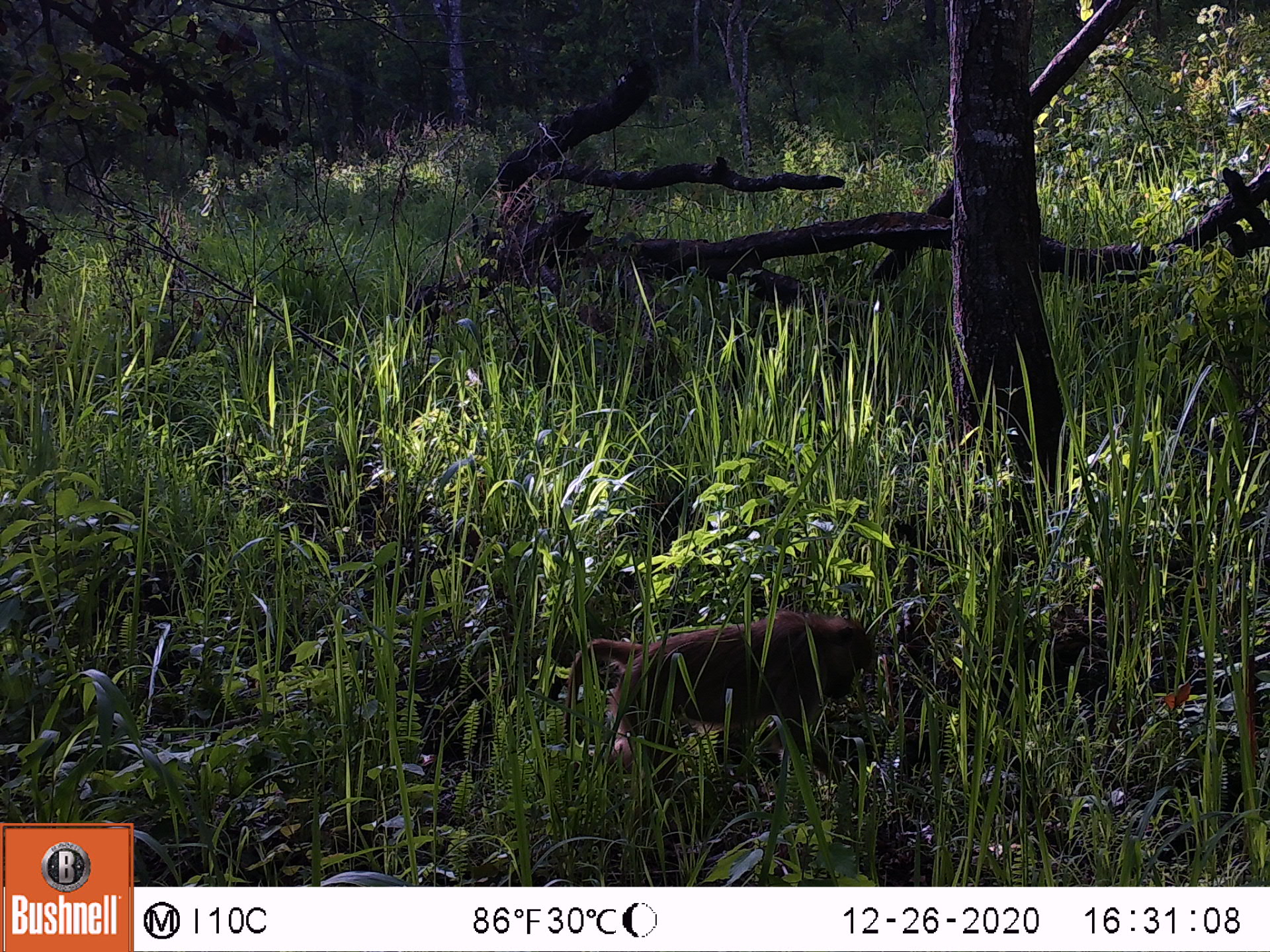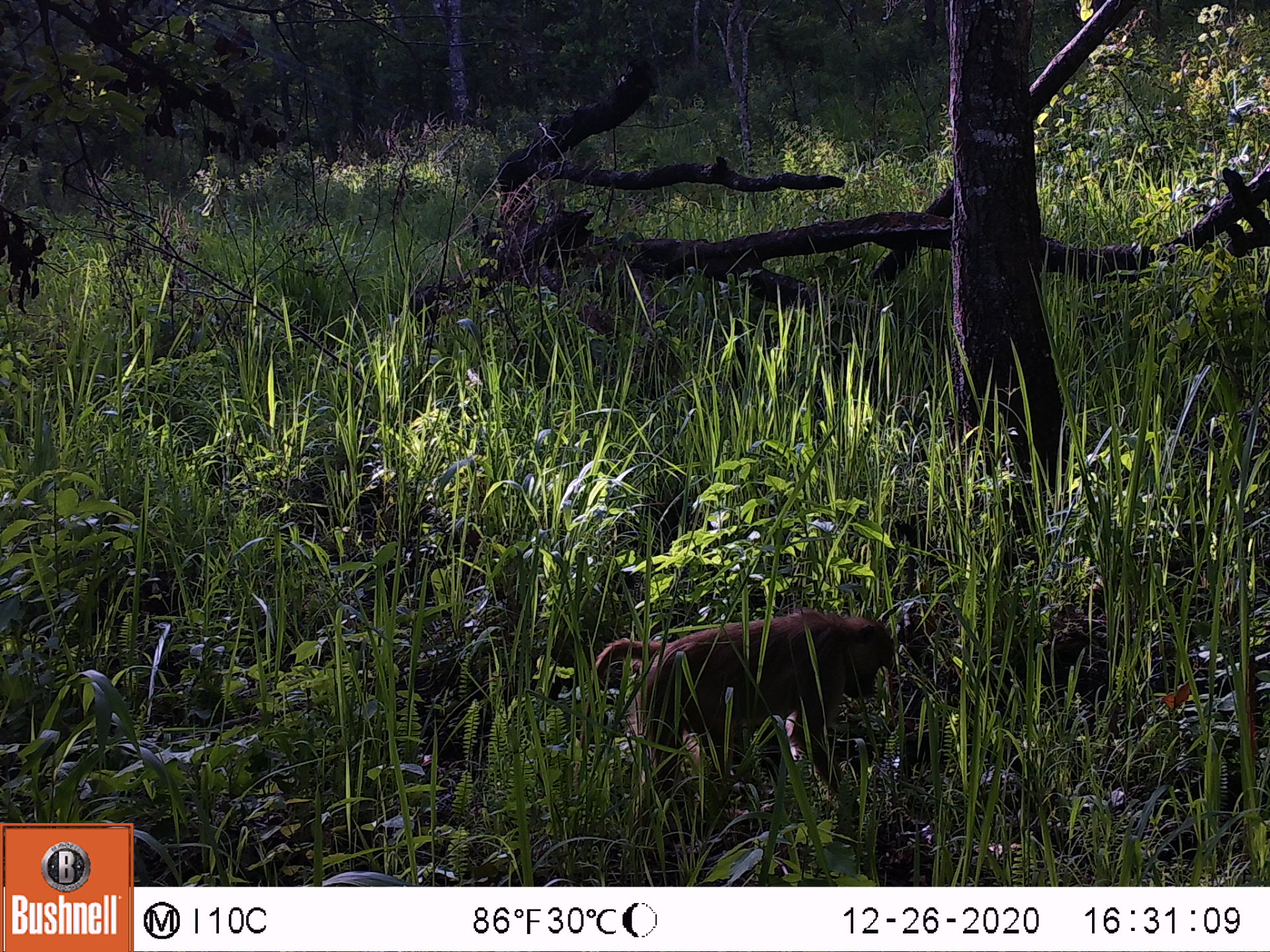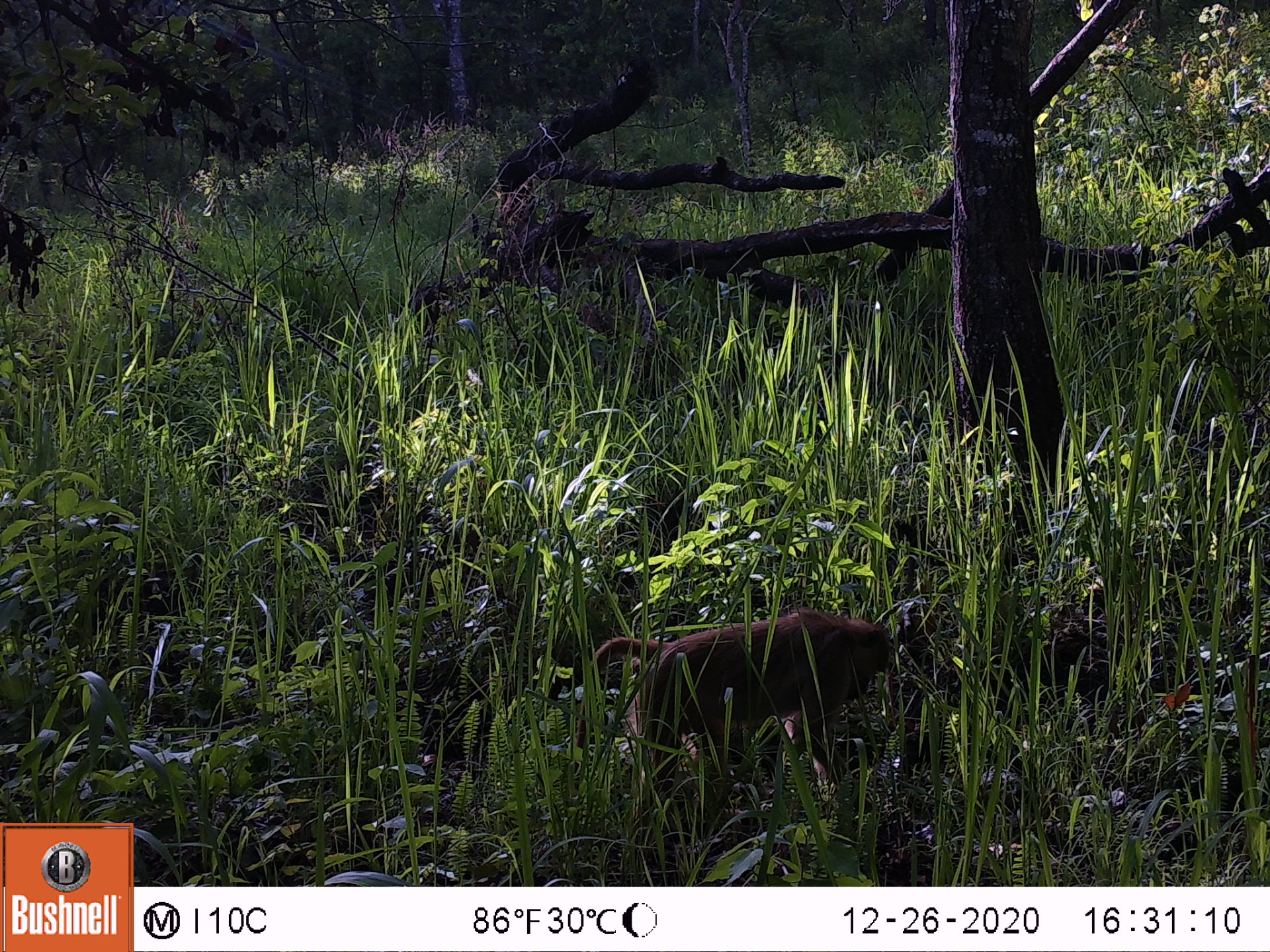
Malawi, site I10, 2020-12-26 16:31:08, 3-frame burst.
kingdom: Animalia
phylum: Chordata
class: Mammalia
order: Primates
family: Cercopithecidae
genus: Papio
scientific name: Papio cynocephalus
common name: yellow baboon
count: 1